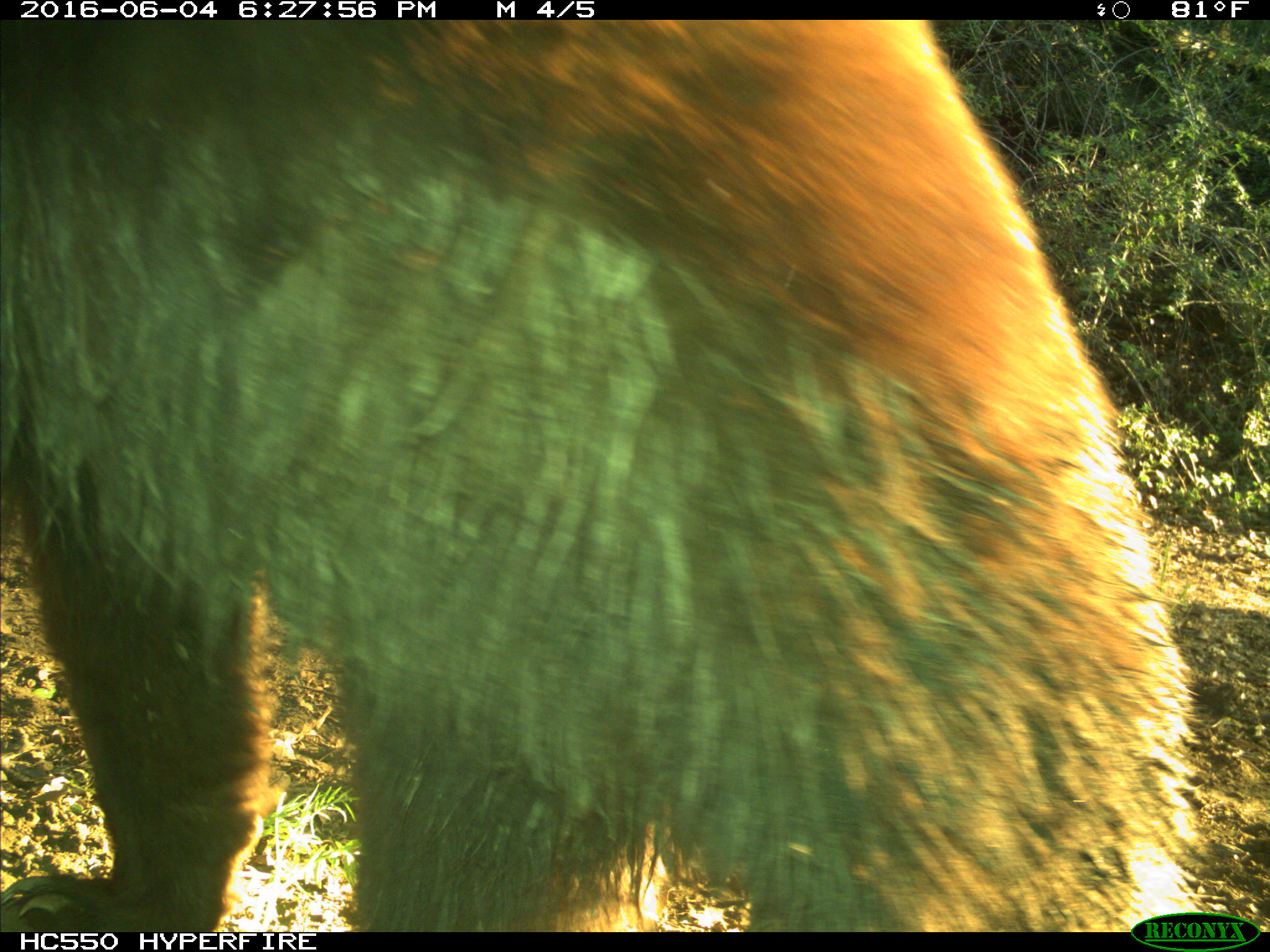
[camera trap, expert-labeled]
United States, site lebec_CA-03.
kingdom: Animalia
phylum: Chordata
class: Mammalia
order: Carnivora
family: Ursidae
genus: Ursus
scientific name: Ursus americanus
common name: american black bear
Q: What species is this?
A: Ursus americanus (american black bear).